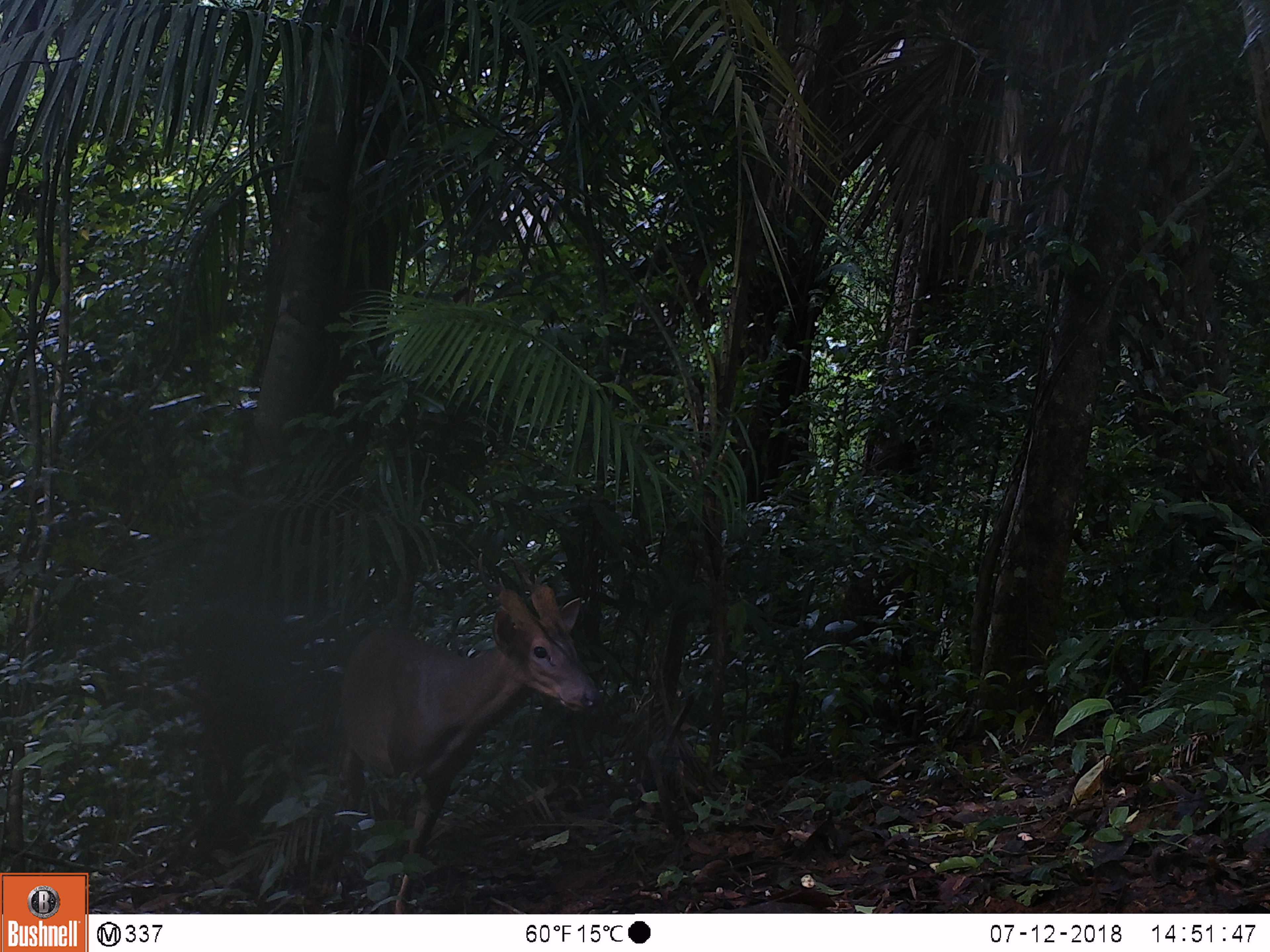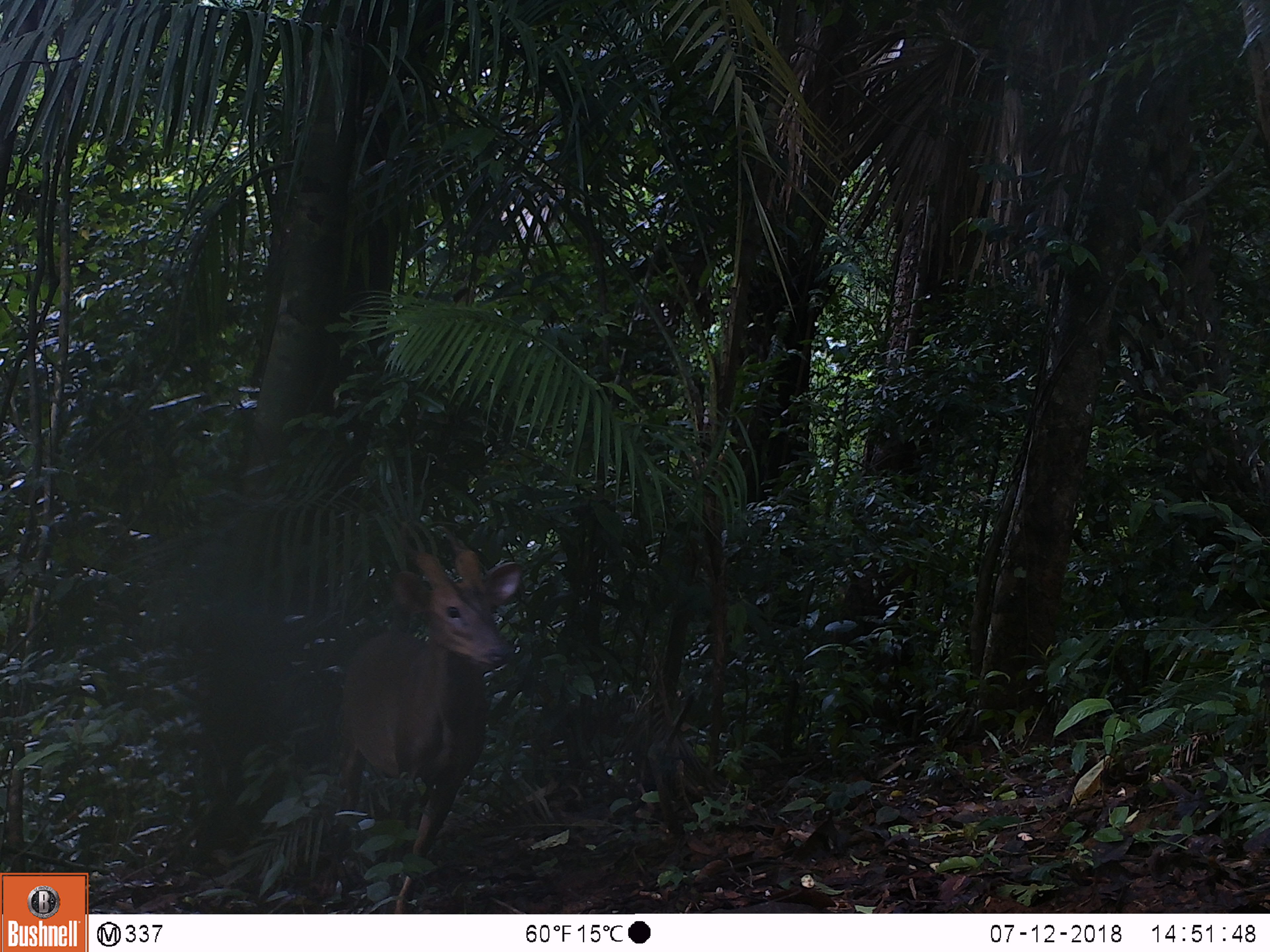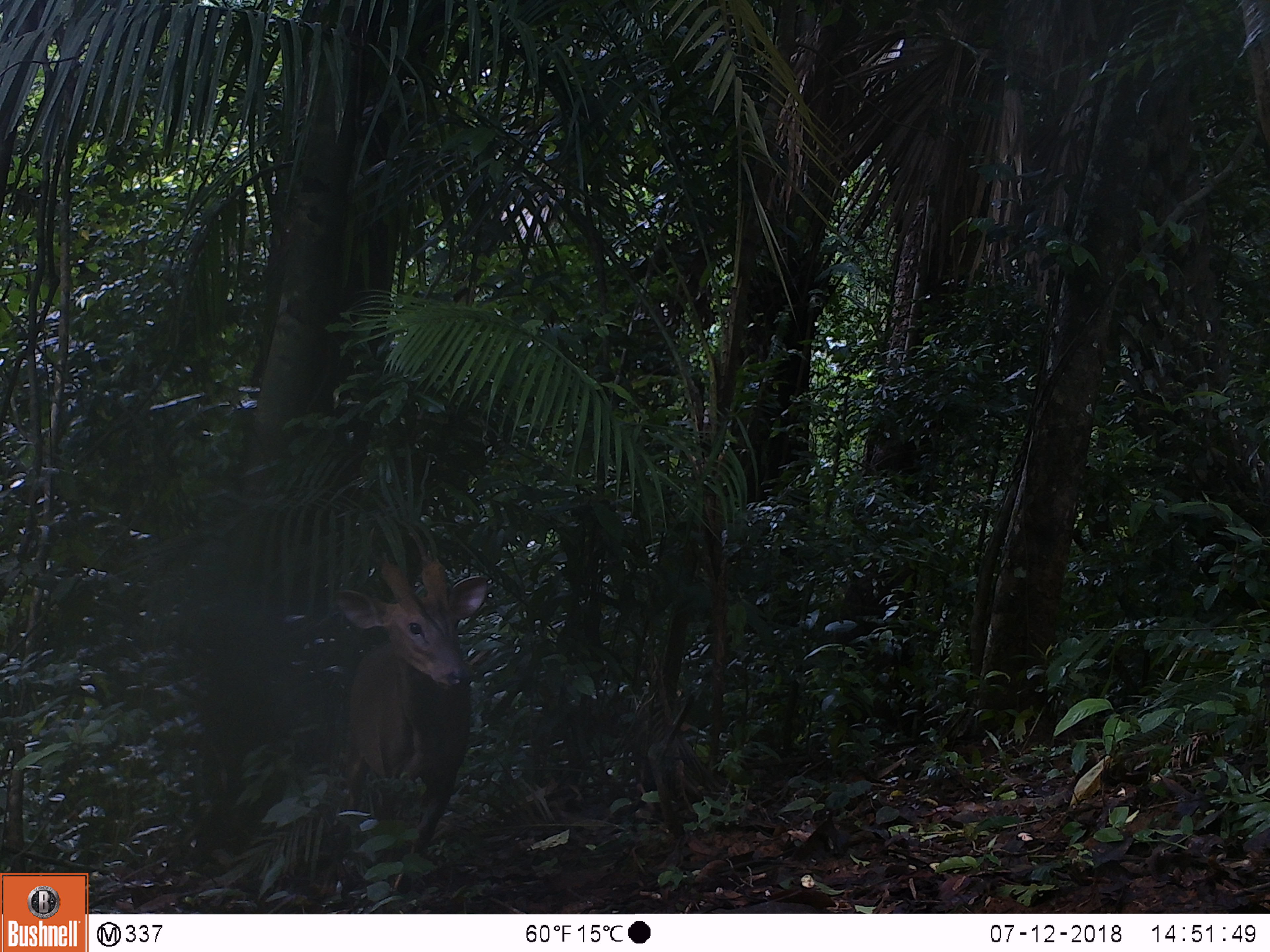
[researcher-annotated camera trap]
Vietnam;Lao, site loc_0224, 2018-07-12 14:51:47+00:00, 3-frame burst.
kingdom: Animalia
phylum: Chordata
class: Mammalia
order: Artiodactyla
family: Cervidae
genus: Muntiacus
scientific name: Muntiacus vuquangensis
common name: large-antlered muntjac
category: large antlered muntjac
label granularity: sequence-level